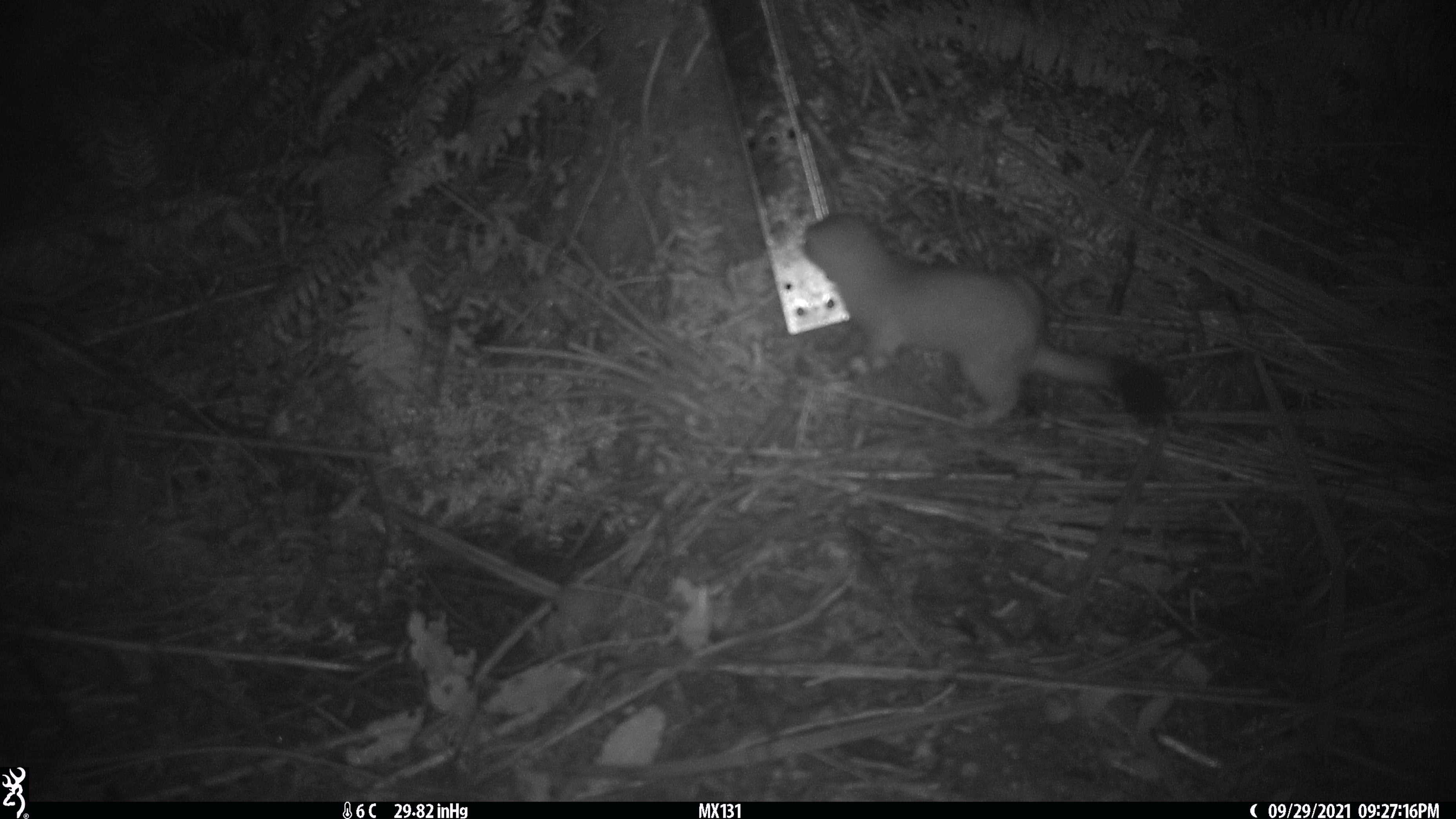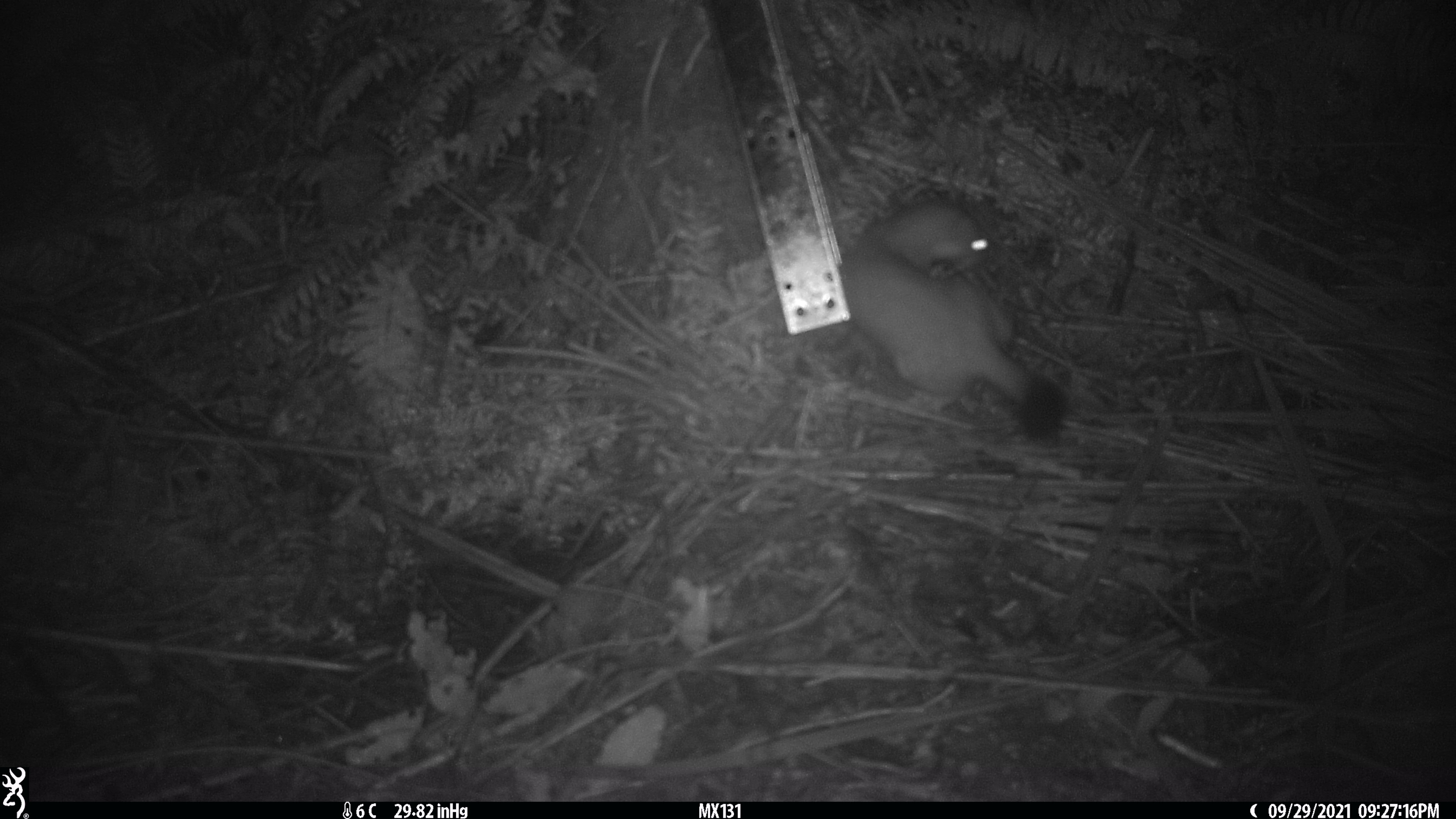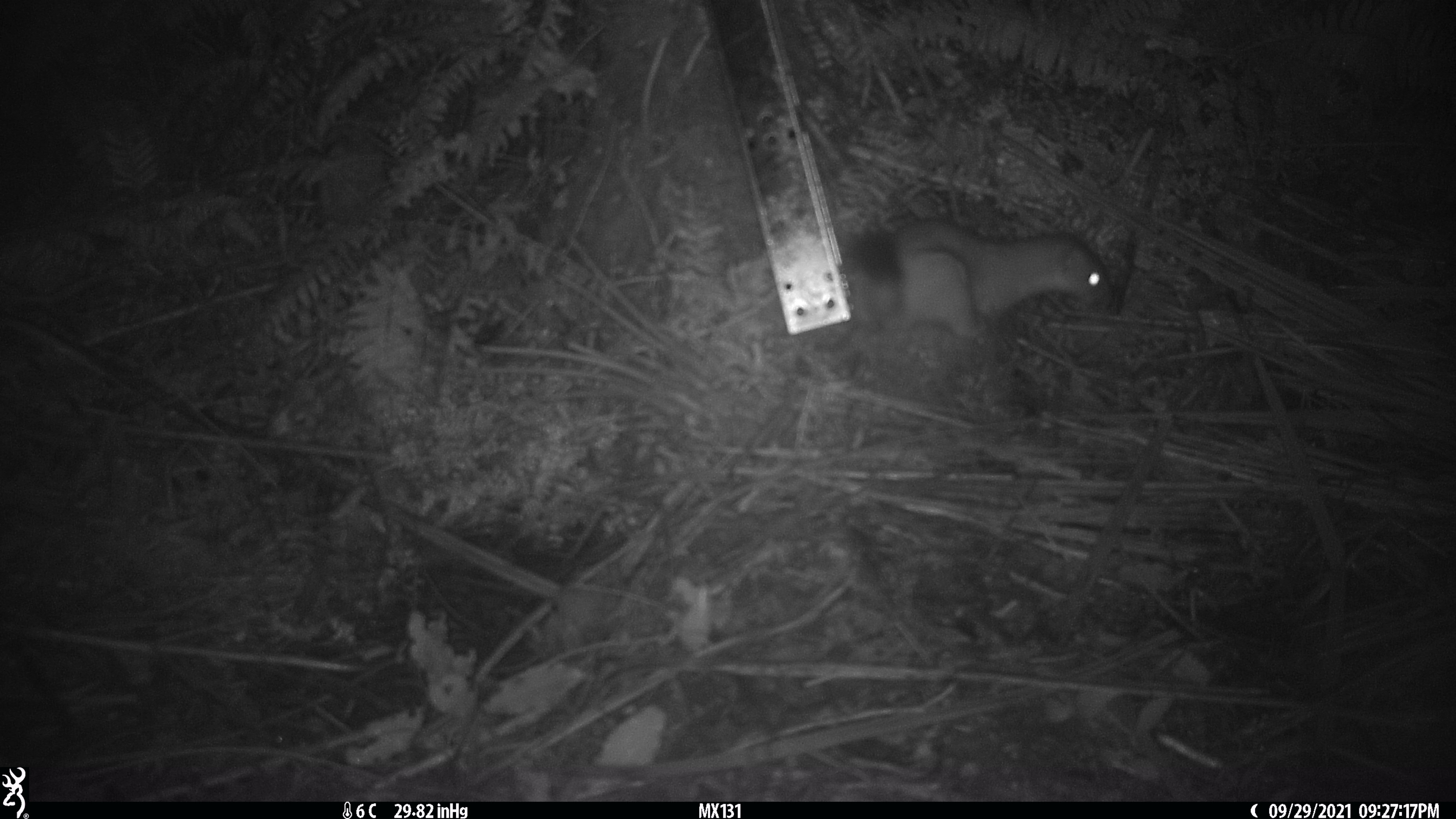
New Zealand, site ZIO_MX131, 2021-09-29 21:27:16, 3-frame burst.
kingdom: Animalia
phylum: Chordata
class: Mammalia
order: Carnivora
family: Mustelidae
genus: Mustela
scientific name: Mustela erminea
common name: stoat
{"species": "stoat (Mustela erminea)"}